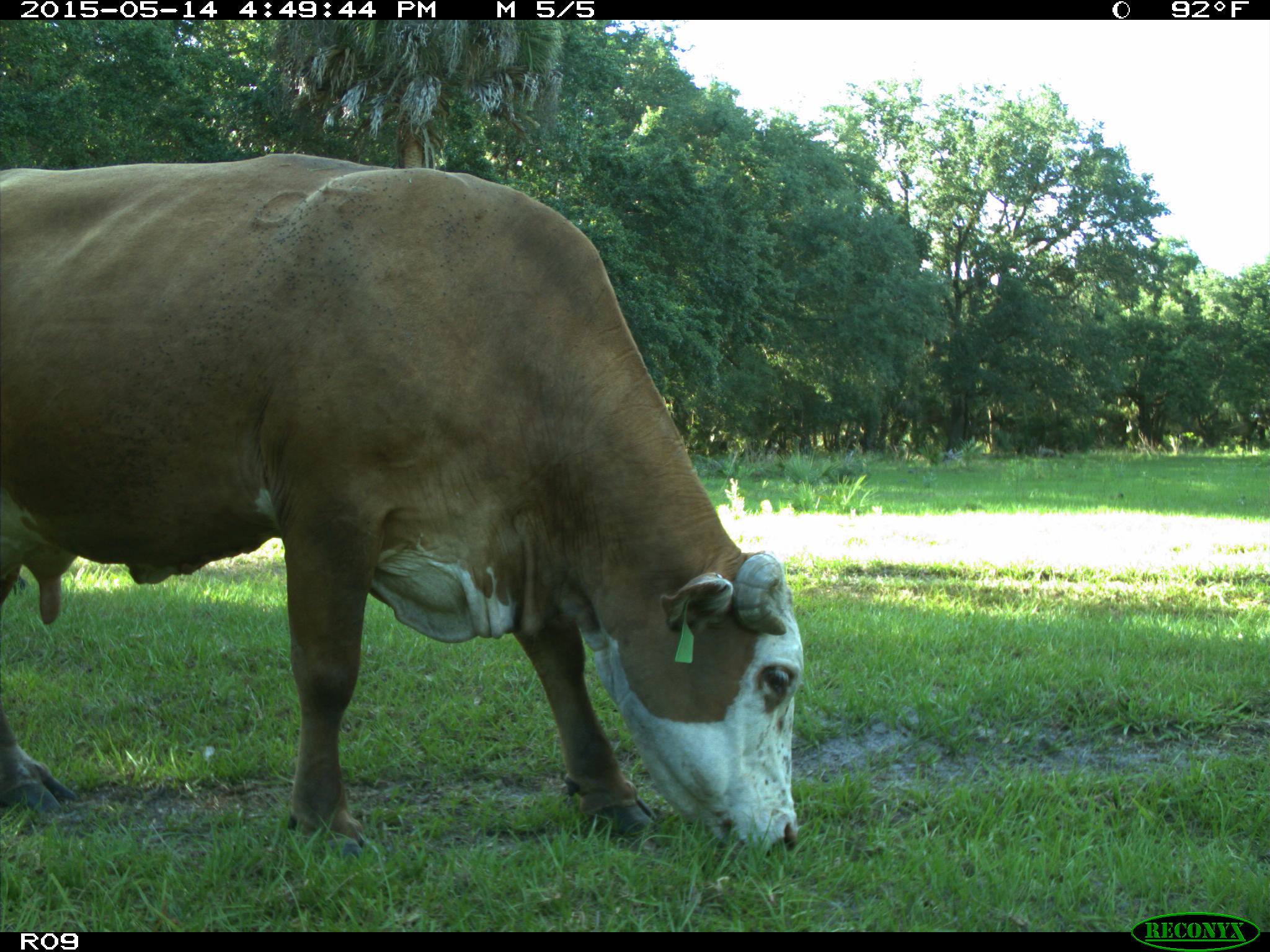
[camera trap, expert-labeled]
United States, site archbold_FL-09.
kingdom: Animalia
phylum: Chordata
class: Mammalia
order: Artiodactyla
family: Bovidae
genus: Bos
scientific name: Bos taurus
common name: domestic cow